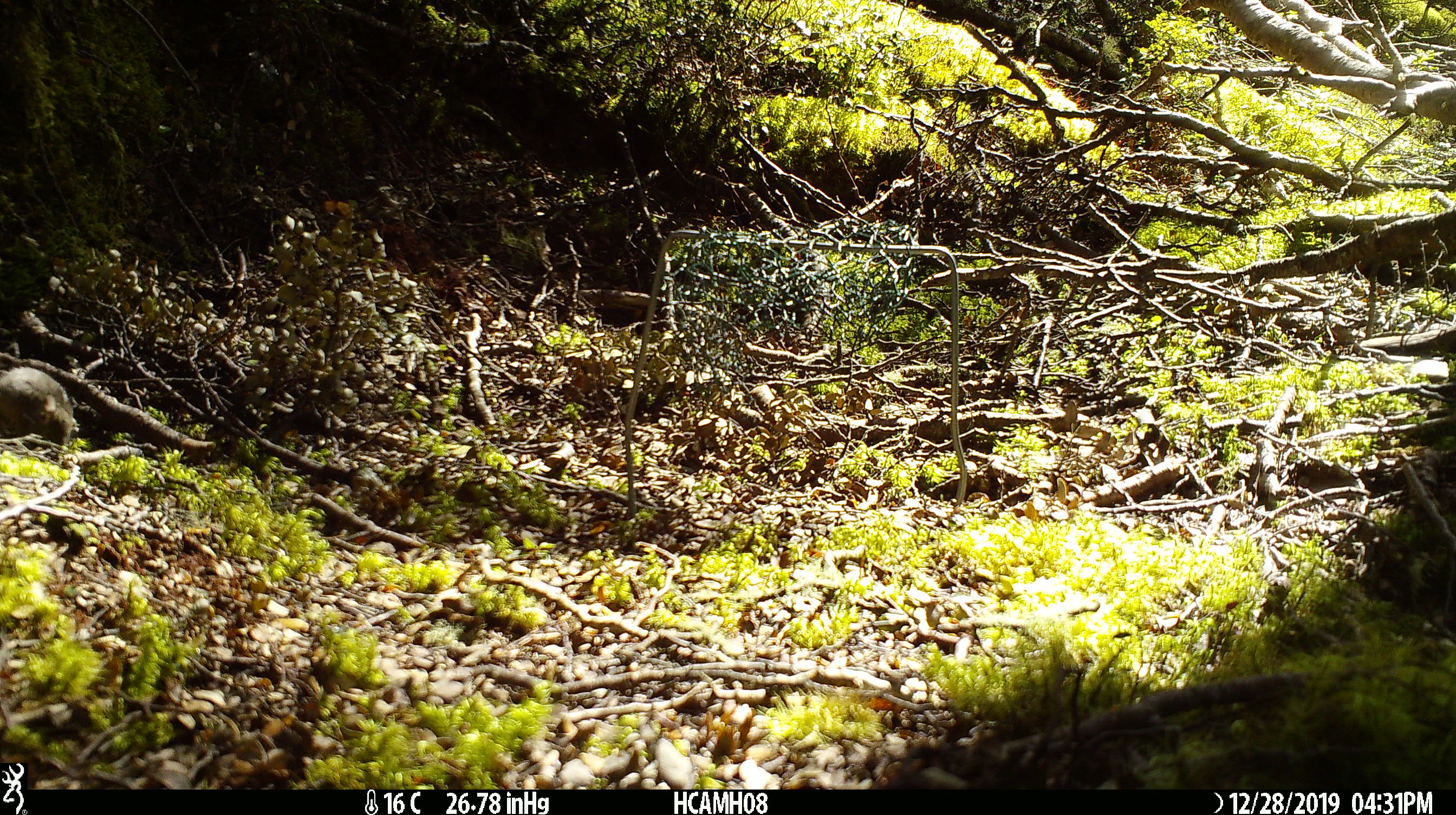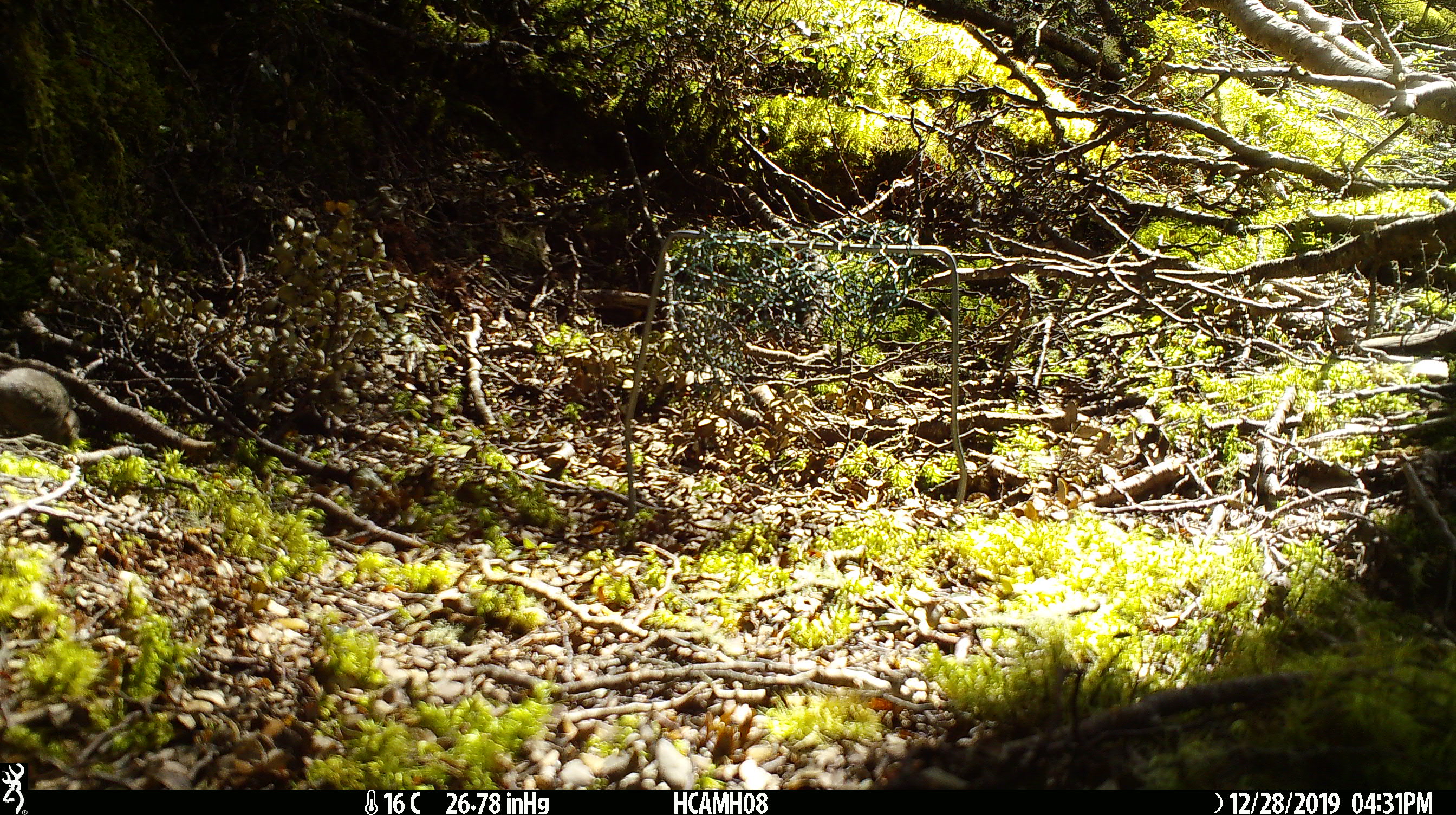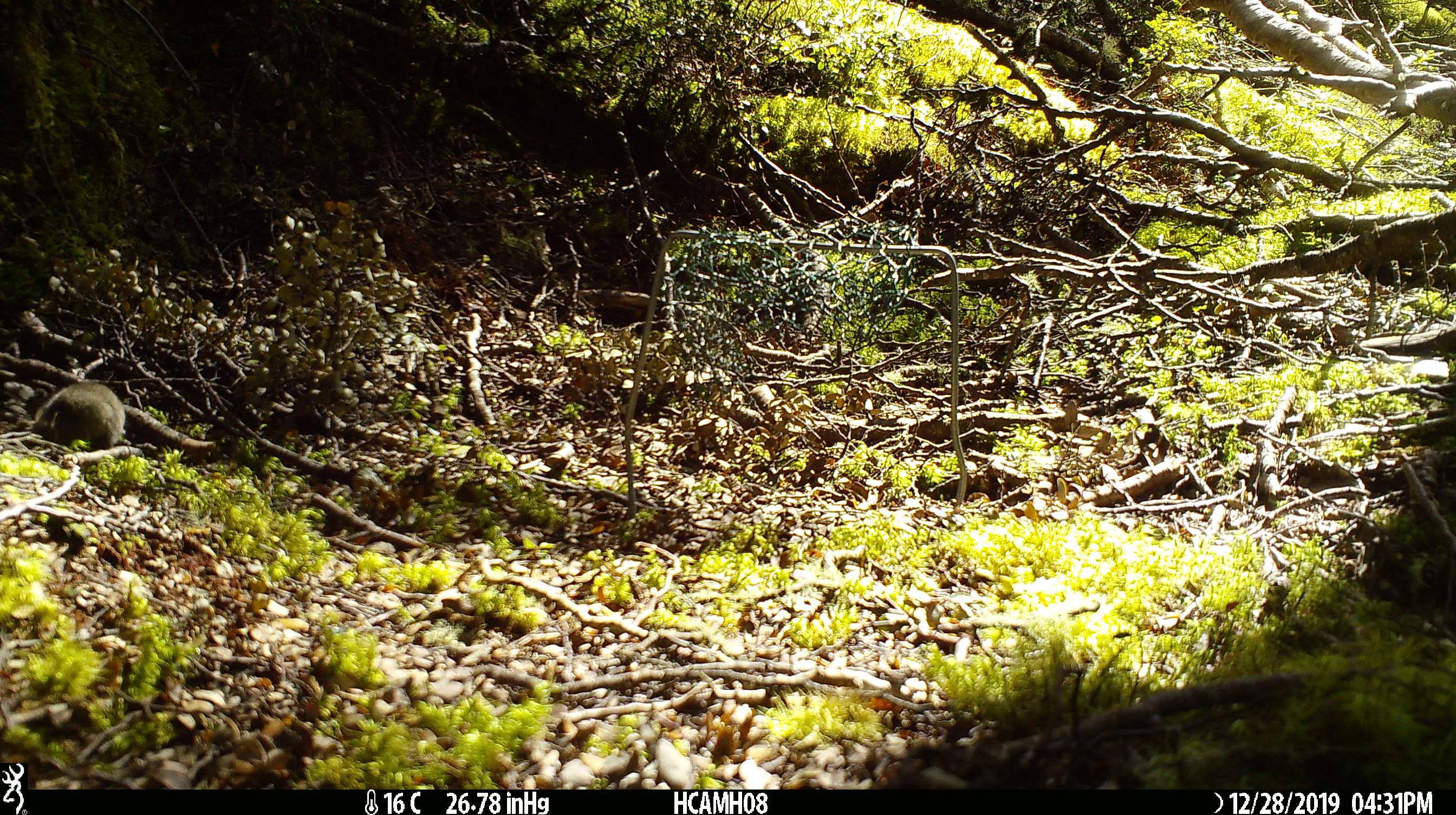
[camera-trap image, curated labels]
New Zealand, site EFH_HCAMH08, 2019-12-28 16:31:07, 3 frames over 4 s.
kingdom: Animalia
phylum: Chordata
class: Mammalia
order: Rodentia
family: Muridae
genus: Mus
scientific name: Mus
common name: mouse